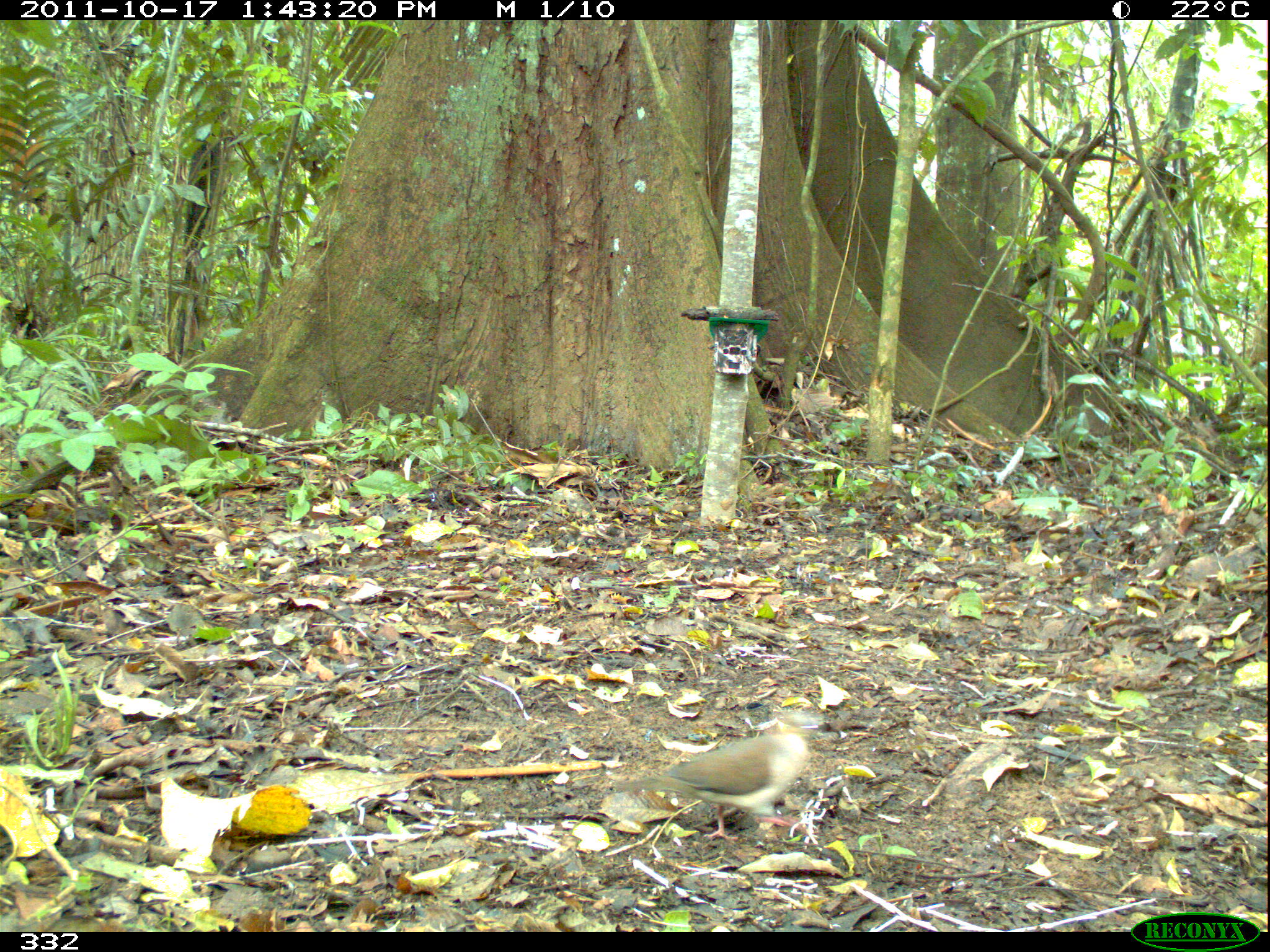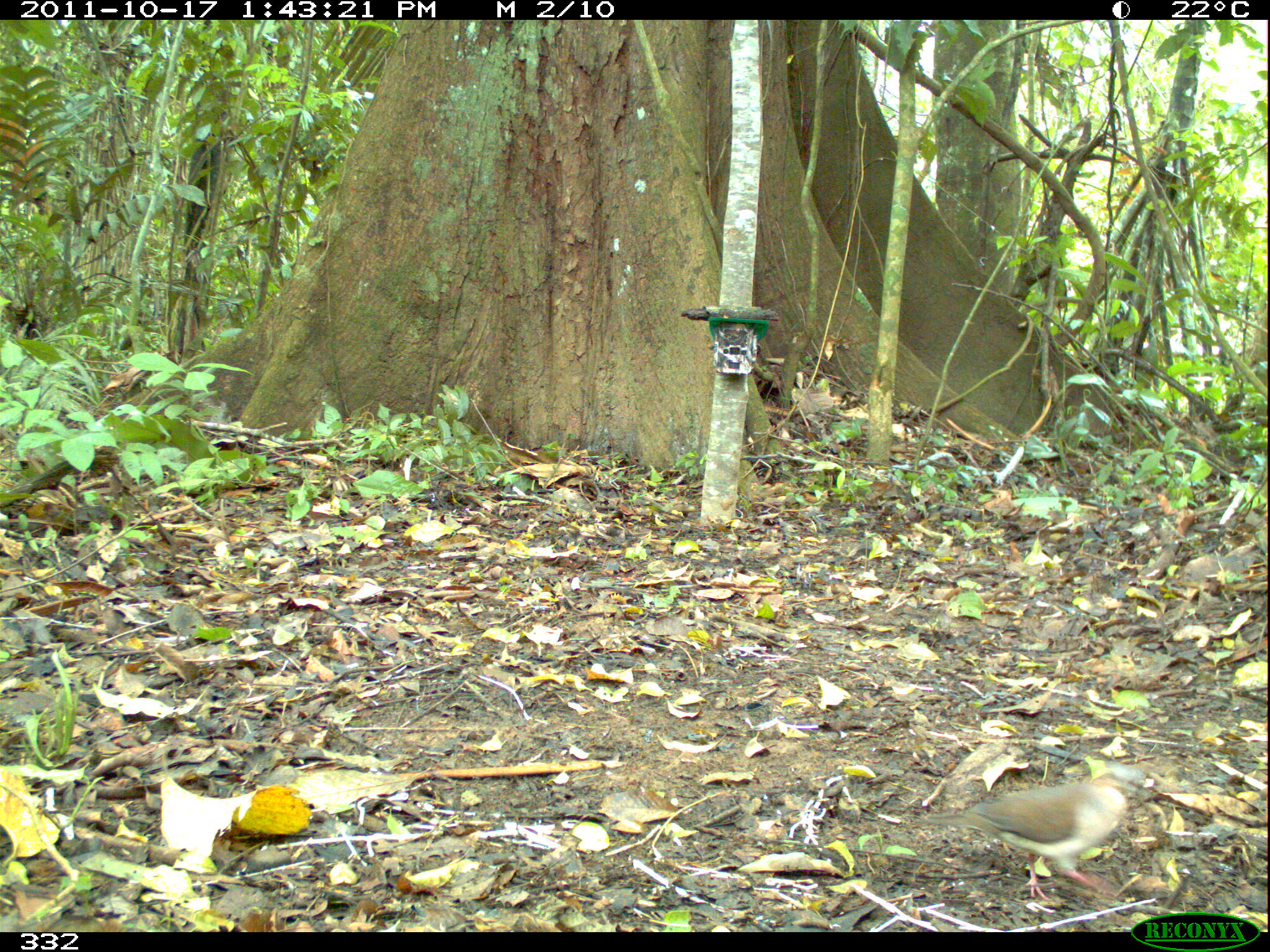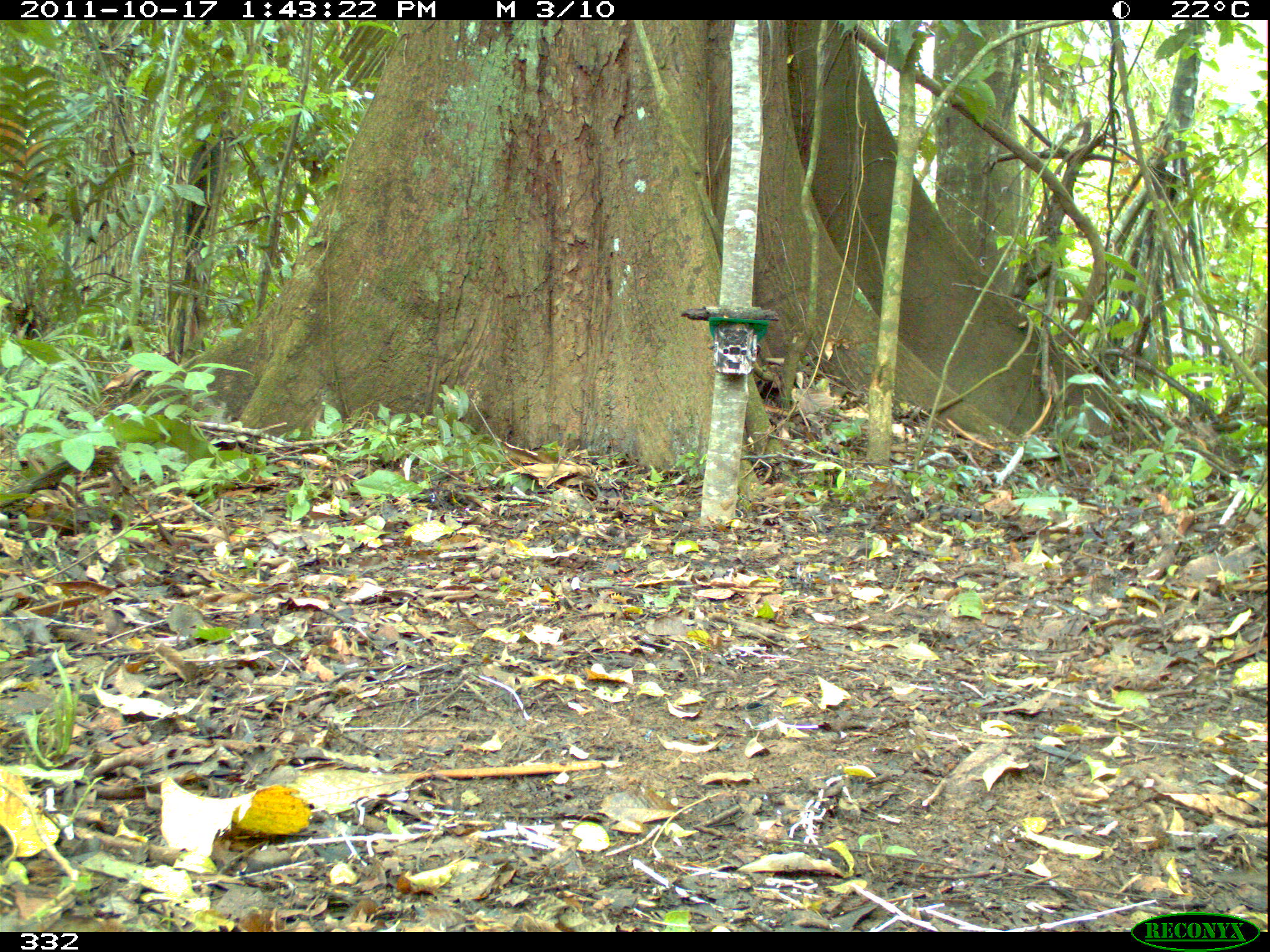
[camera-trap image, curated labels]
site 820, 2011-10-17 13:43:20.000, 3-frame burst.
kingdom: Animalia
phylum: Chordata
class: Aves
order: Columbiformes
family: Columbidae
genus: Leptotila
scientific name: Leptotila verreauxi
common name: white-tipped dove